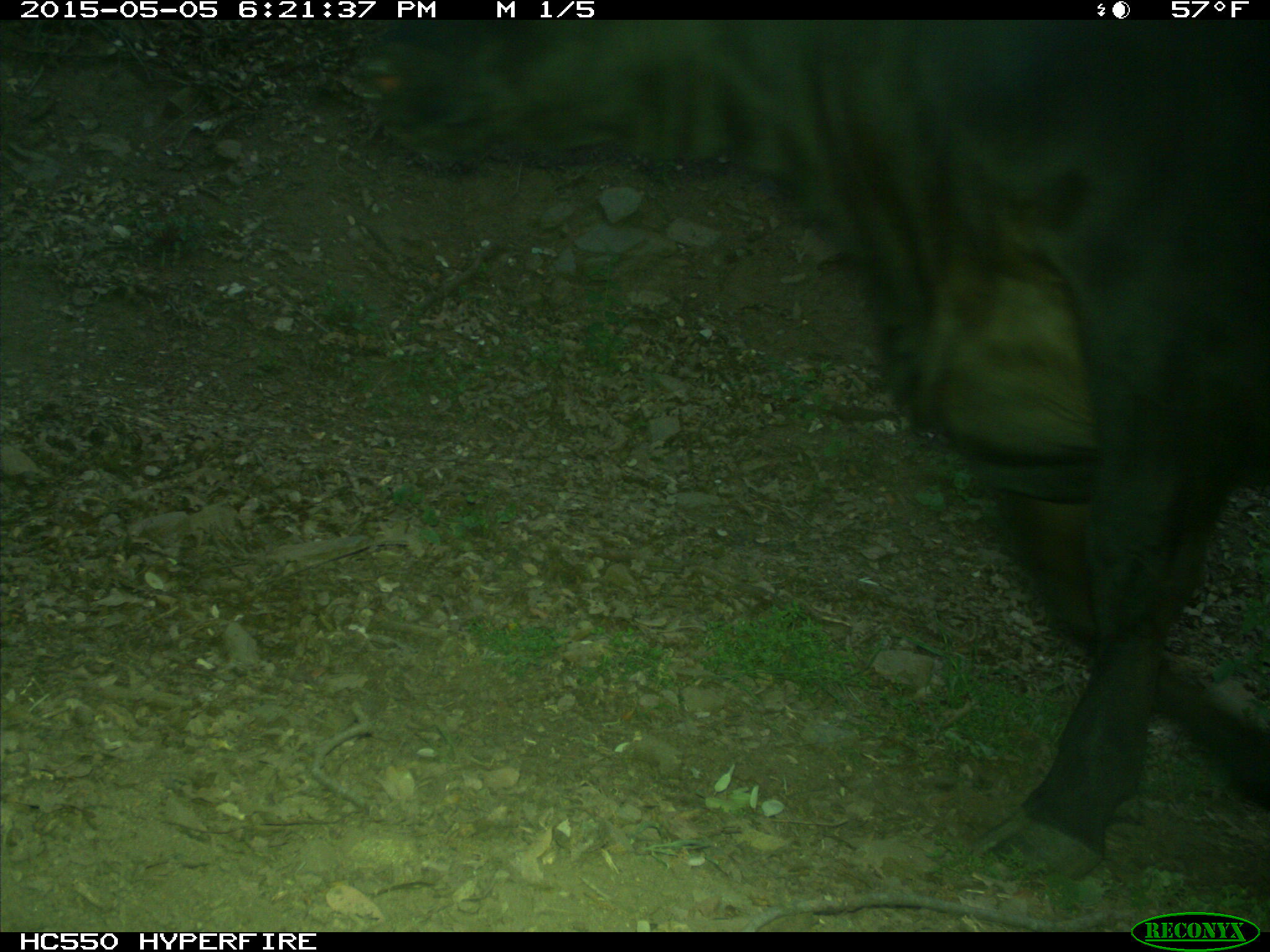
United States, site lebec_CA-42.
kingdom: Animalia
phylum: Chordata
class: Mammalia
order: Artiodactyla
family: Bovidae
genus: Bos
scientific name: Bos taurus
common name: domestic cow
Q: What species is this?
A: Bos taurus (domestic cow).